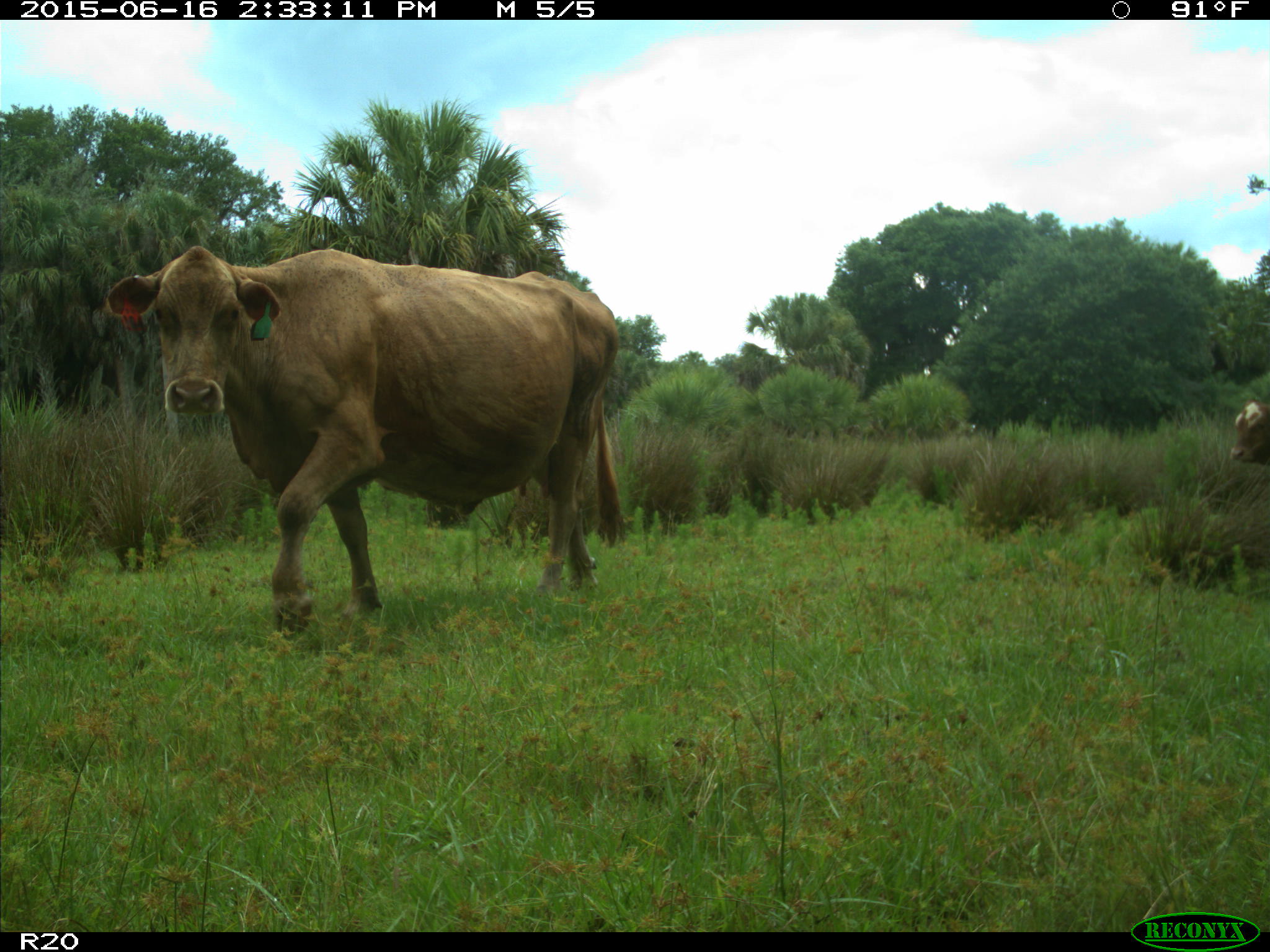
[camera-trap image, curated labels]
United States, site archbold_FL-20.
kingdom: Animalia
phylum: Chordata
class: Mammalia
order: Artiodactyla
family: Bovidae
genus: Bos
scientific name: Bos taurus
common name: domestic cow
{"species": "Bos taurus (domestic cow)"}